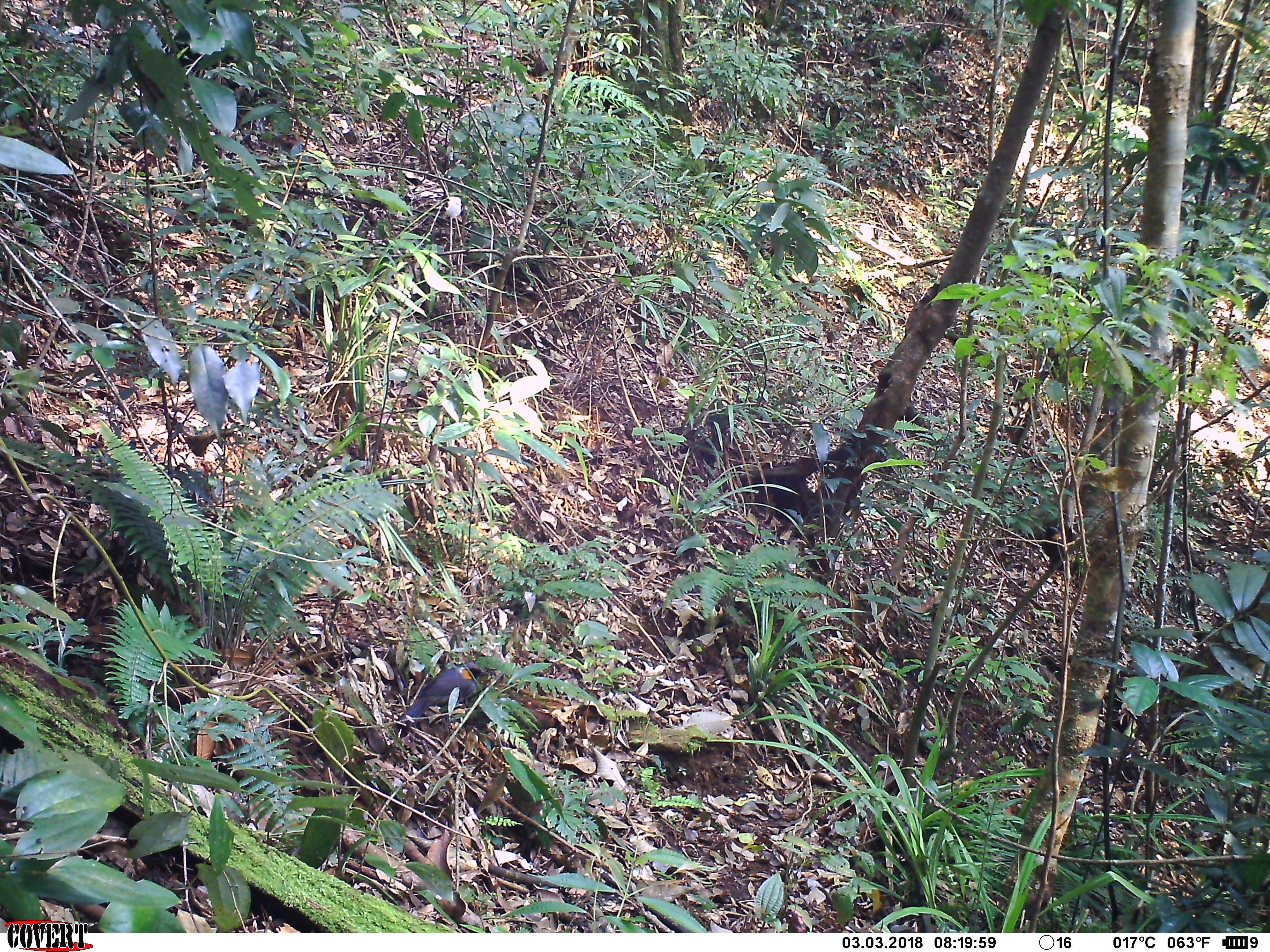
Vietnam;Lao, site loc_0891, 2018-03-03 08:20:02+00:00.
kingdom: Animalia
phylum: Chordata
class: Aves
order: Passeriformes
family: Leiothrichidae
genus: Garrulax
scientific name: Garrulax castanotis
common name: rufous-cheeked laughingthrush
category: rufous cheeked laughingthrush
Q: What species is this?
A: Rufous cheeked laughingthrush (rufous-cheeked laughingthrush) (Garrulax castanotis).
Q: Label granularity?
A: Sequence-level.